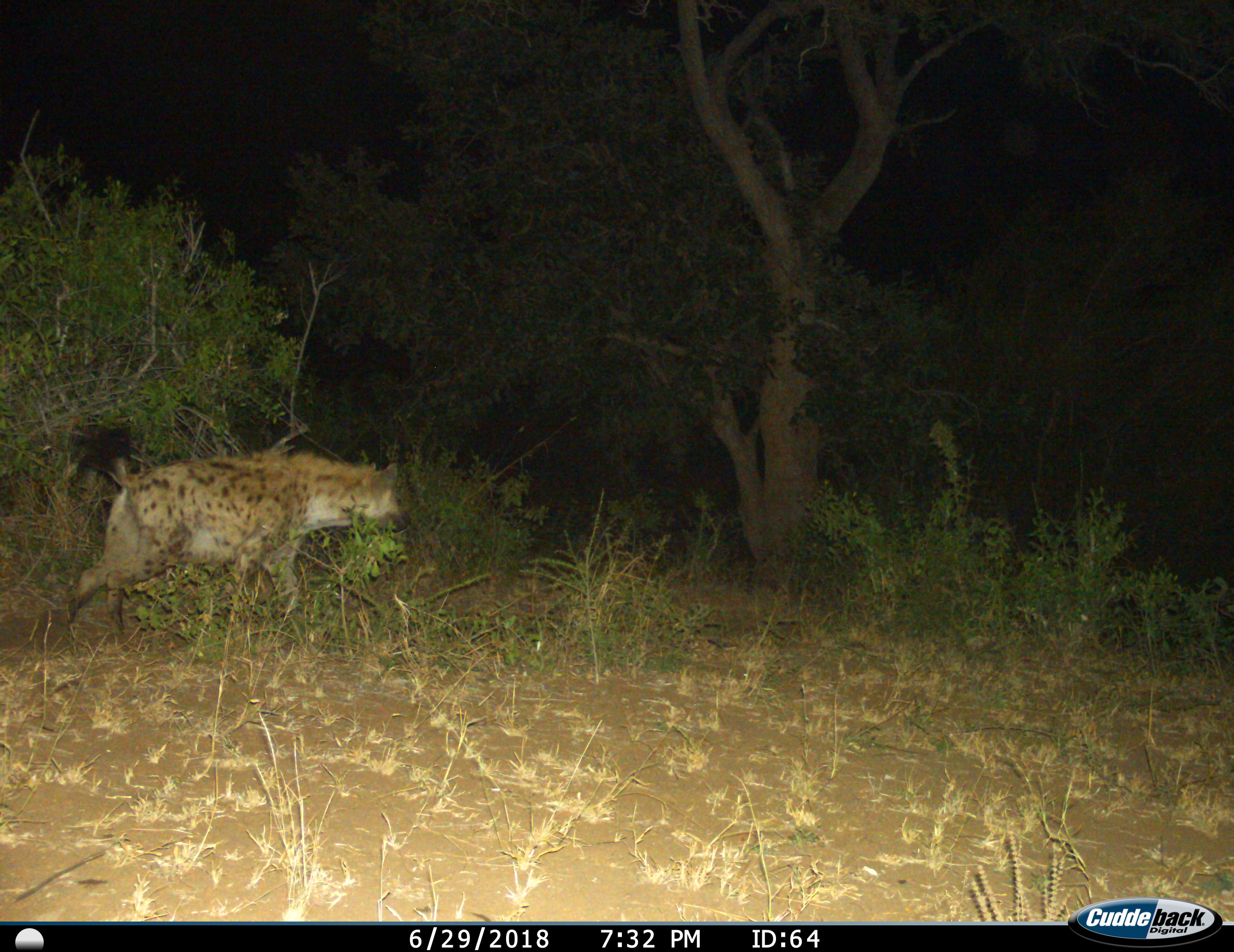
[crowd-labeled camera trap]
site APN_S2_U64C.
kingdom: Animalia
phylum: Chordata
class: Mammalia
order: Carnivora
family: Hyaenidae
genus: Crocuta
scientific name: Crocuta crocuta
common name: spotted hyena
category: hyenaspotted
Hyenaspotted (spotted hyena) (Crocuta crocuta), count 1. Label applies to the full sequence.